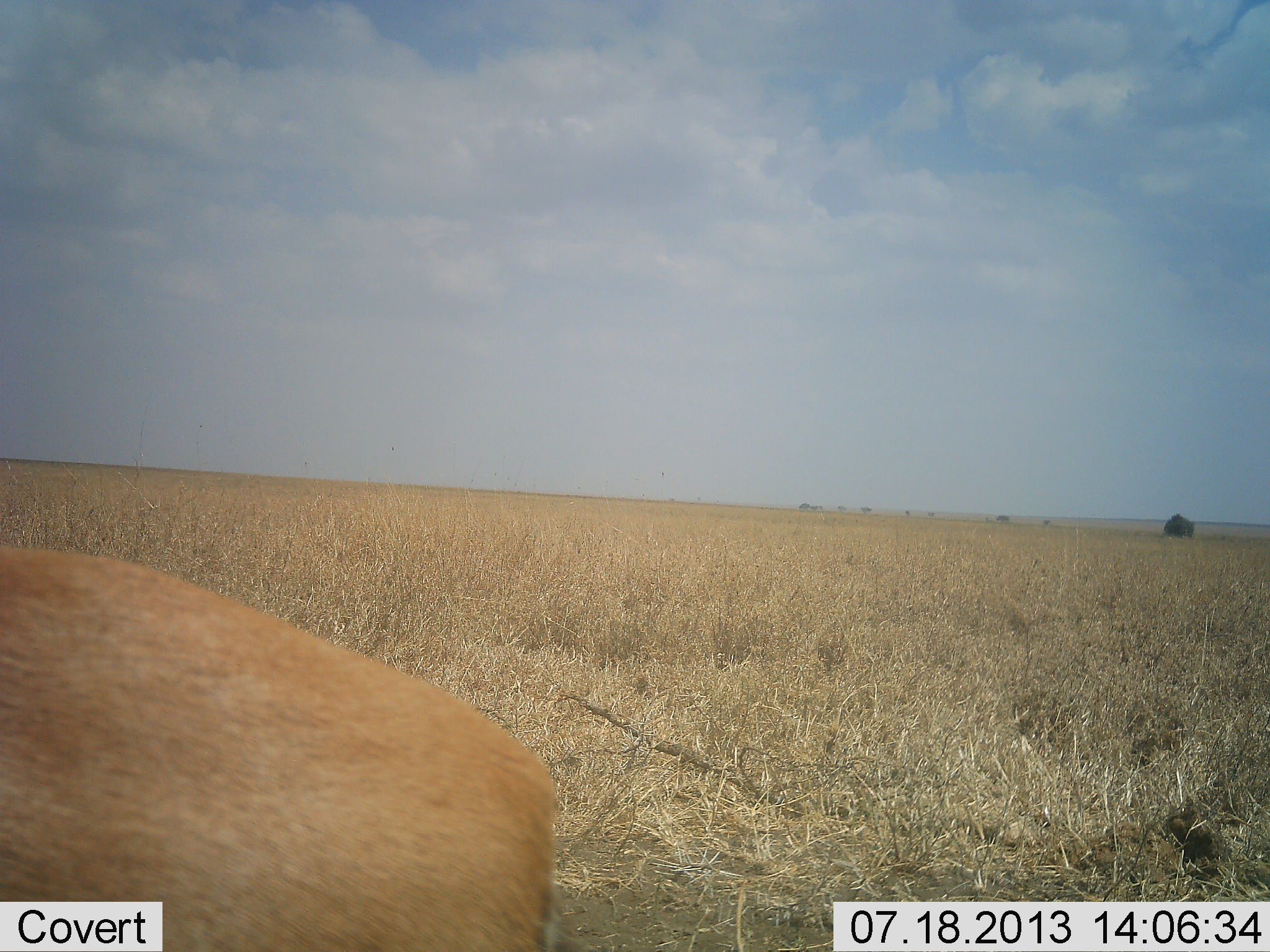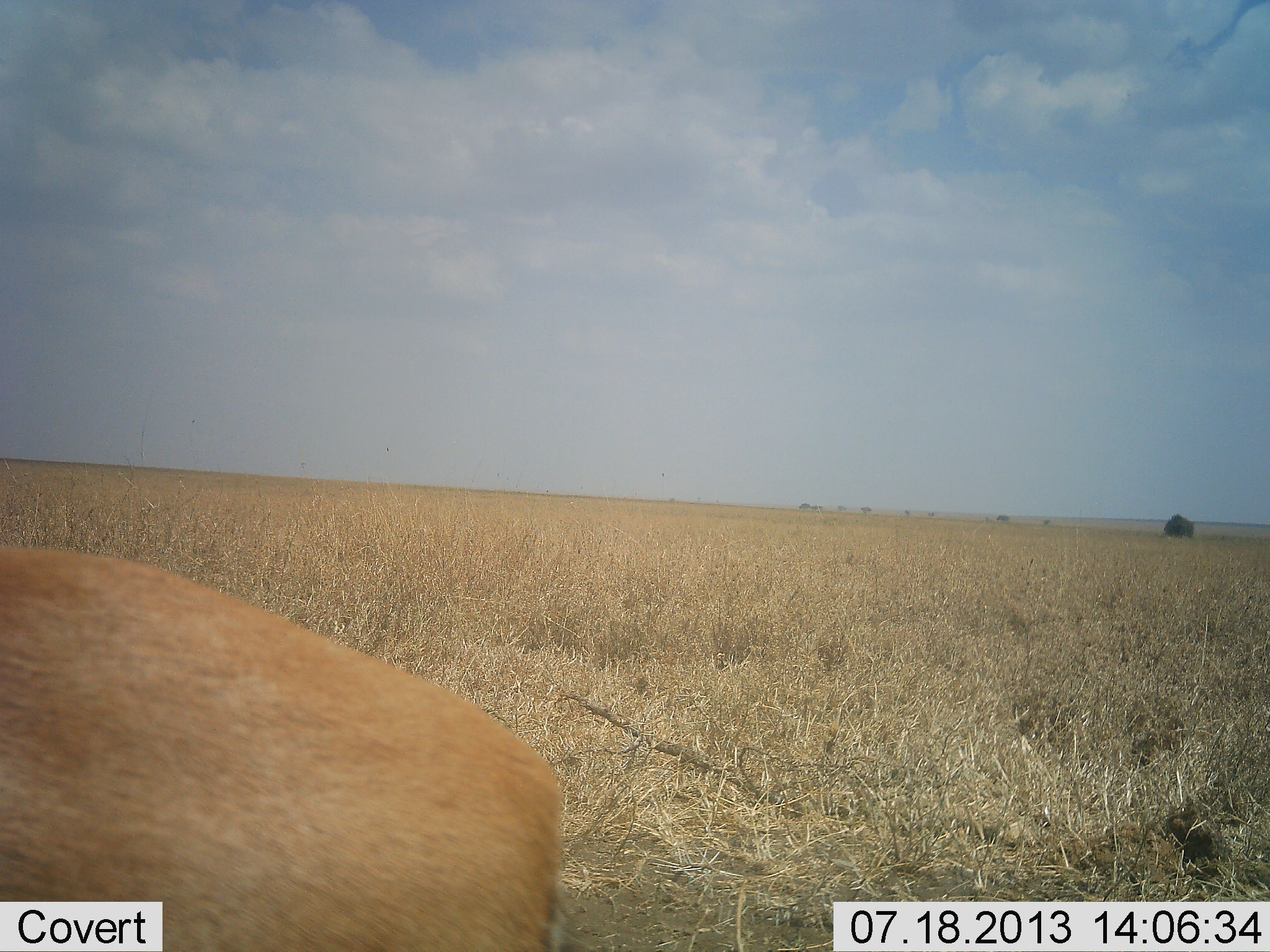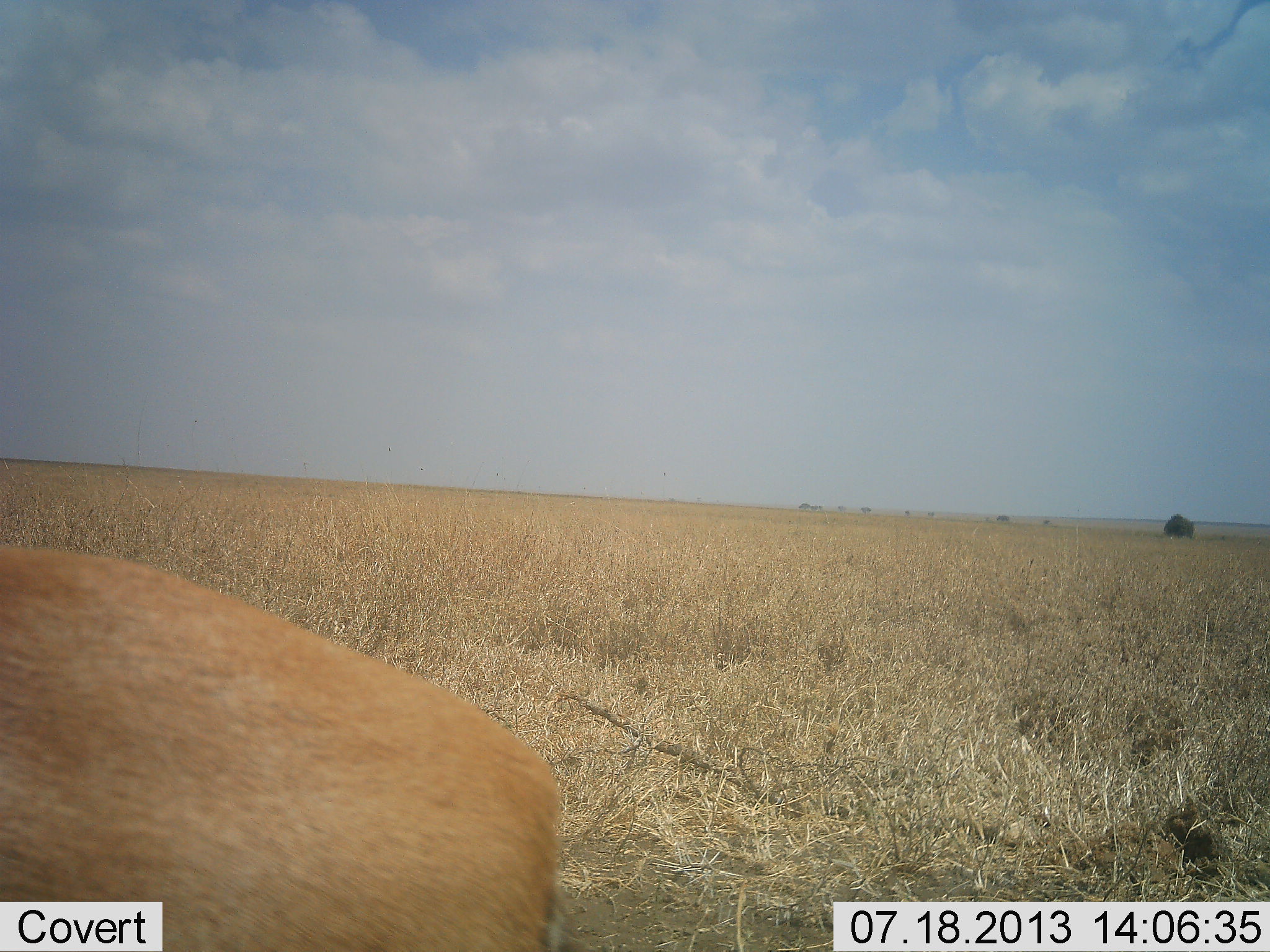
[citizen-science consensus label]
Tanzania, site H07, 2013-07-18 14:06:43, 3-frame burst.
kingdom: Animalia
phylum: Chordata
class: Mammalia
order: Artiodactyla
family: Bovidae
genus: Nanger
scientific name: Nanger granti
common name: grant's gazelle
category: gazellegrants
Gazellegrants (grant's gazelle) (Nanger granti), count 1. Behavior (volunteer vote fractions): standing 89%, resting 11%, moving 0%, interacting 0%. Young present (vote fraction): 0%. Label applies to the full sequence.